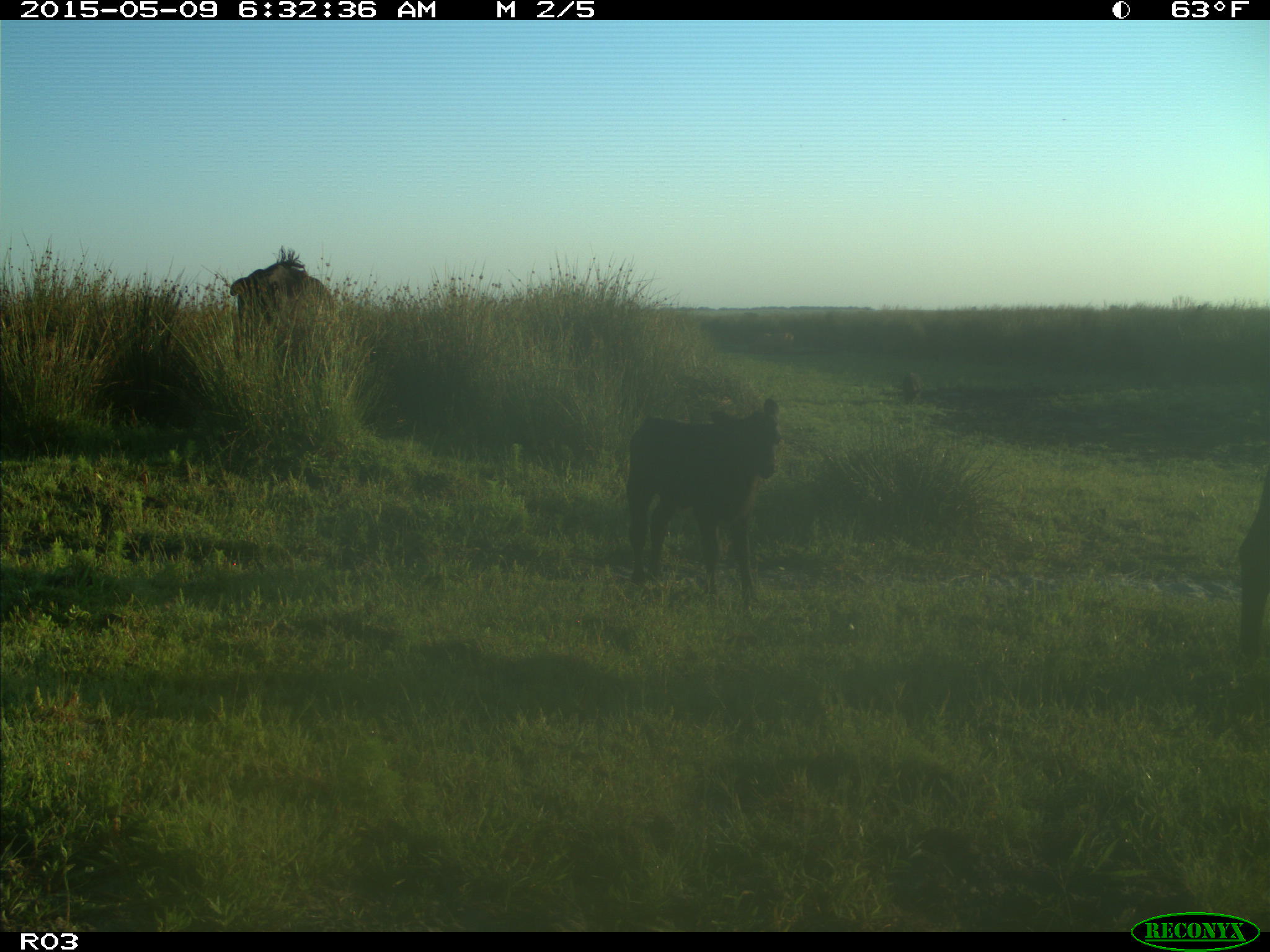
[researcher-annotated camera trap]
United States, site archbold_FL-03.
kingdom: Animalia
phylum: Chordata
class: Mammalia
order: Artiodactyla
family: Bovidae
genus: Bos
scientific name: Bos taurus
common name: domestic cow